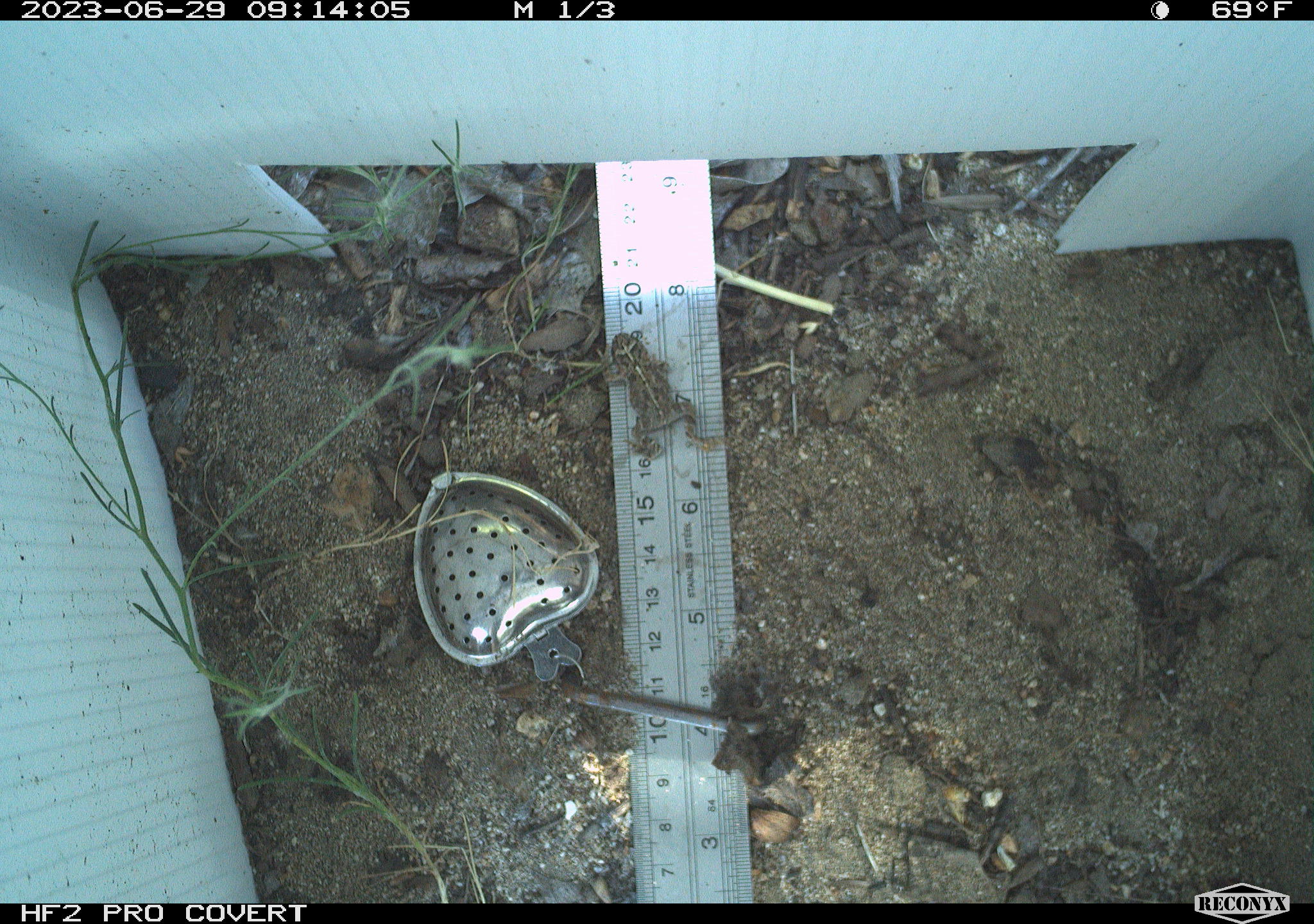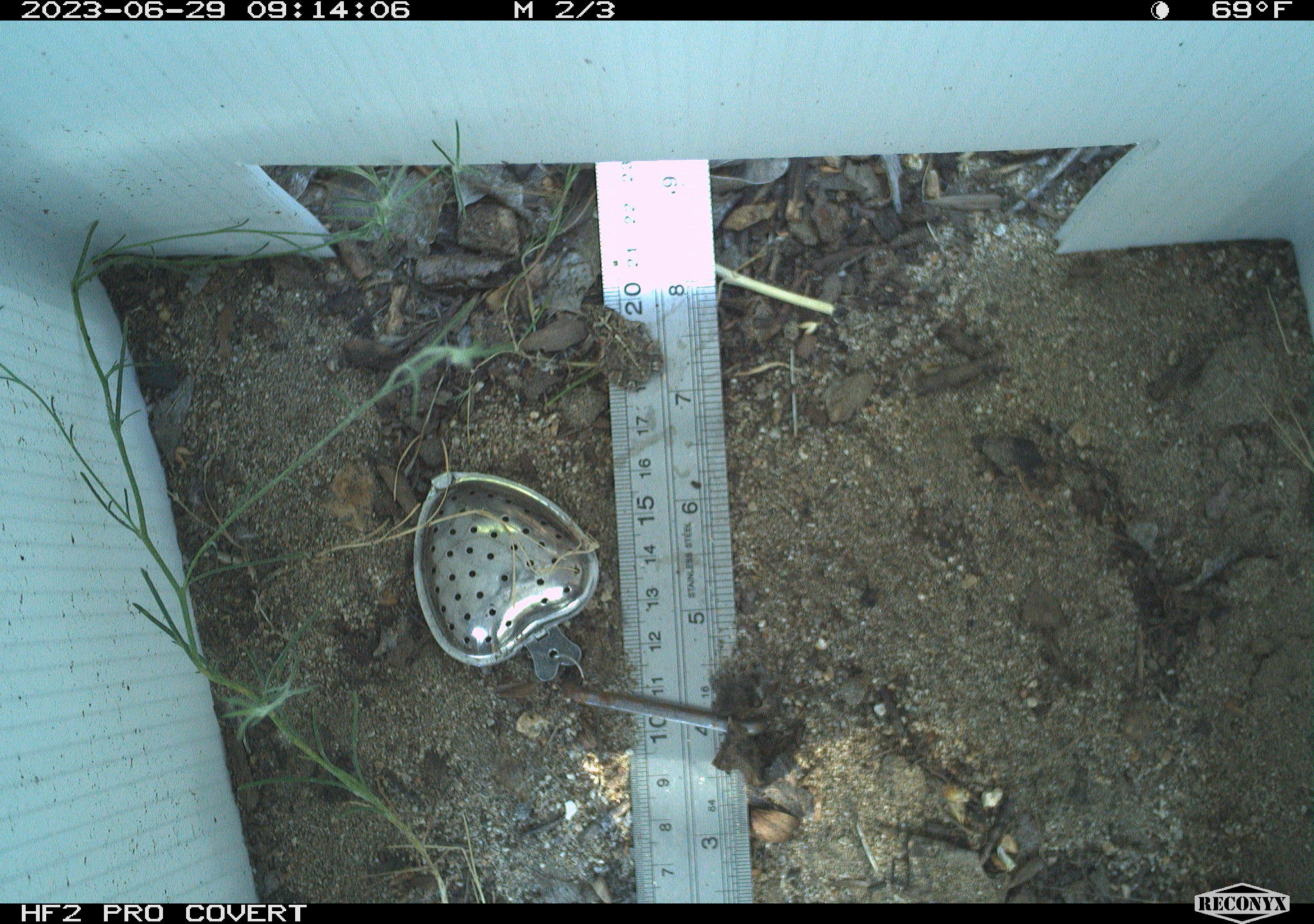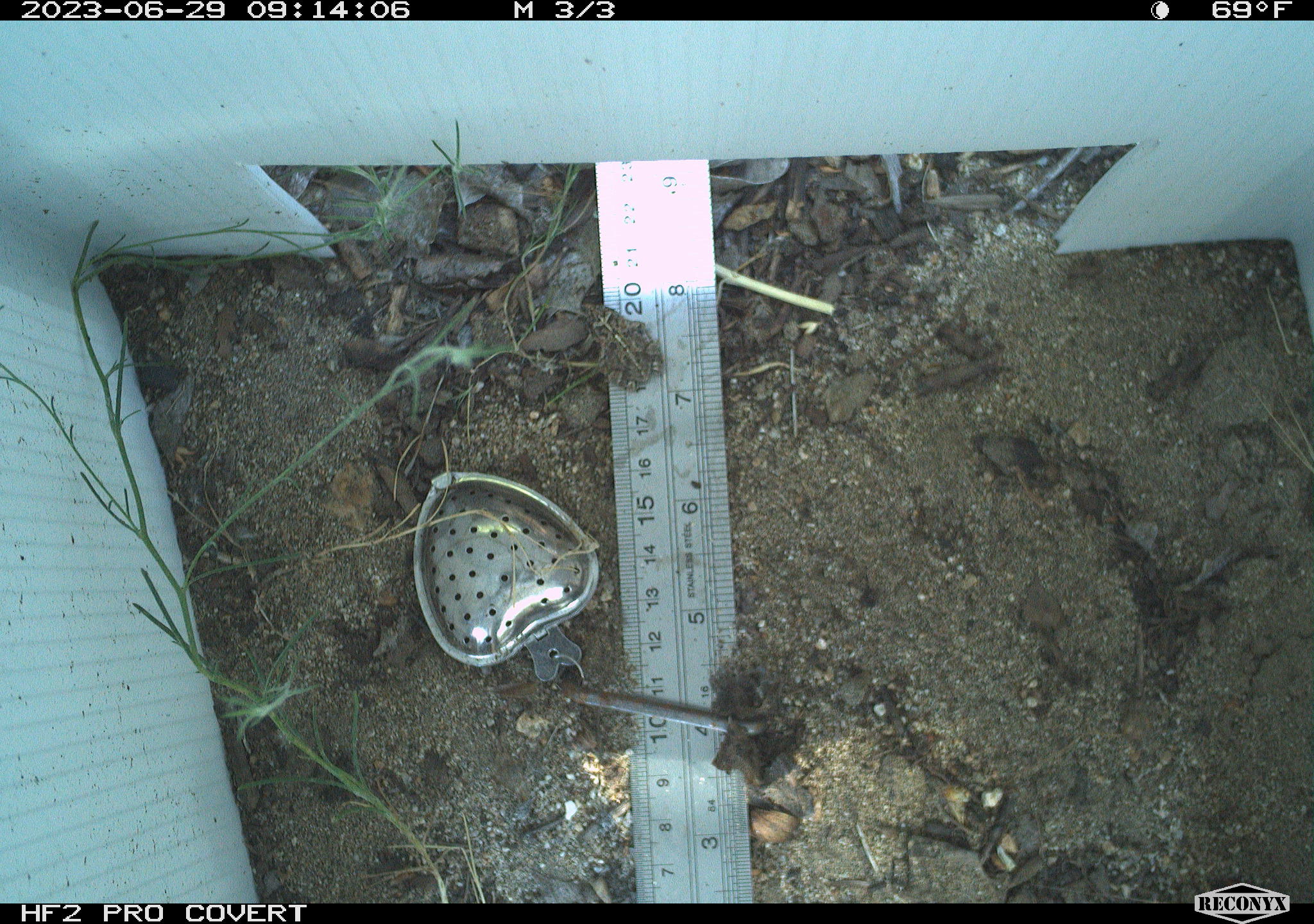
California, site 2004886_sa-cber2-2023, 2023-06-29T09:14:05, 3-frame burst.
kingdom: Animalia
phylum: Chordata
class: Amphibia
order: Anura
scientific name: Anura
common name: frogs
Frogs (Anura).